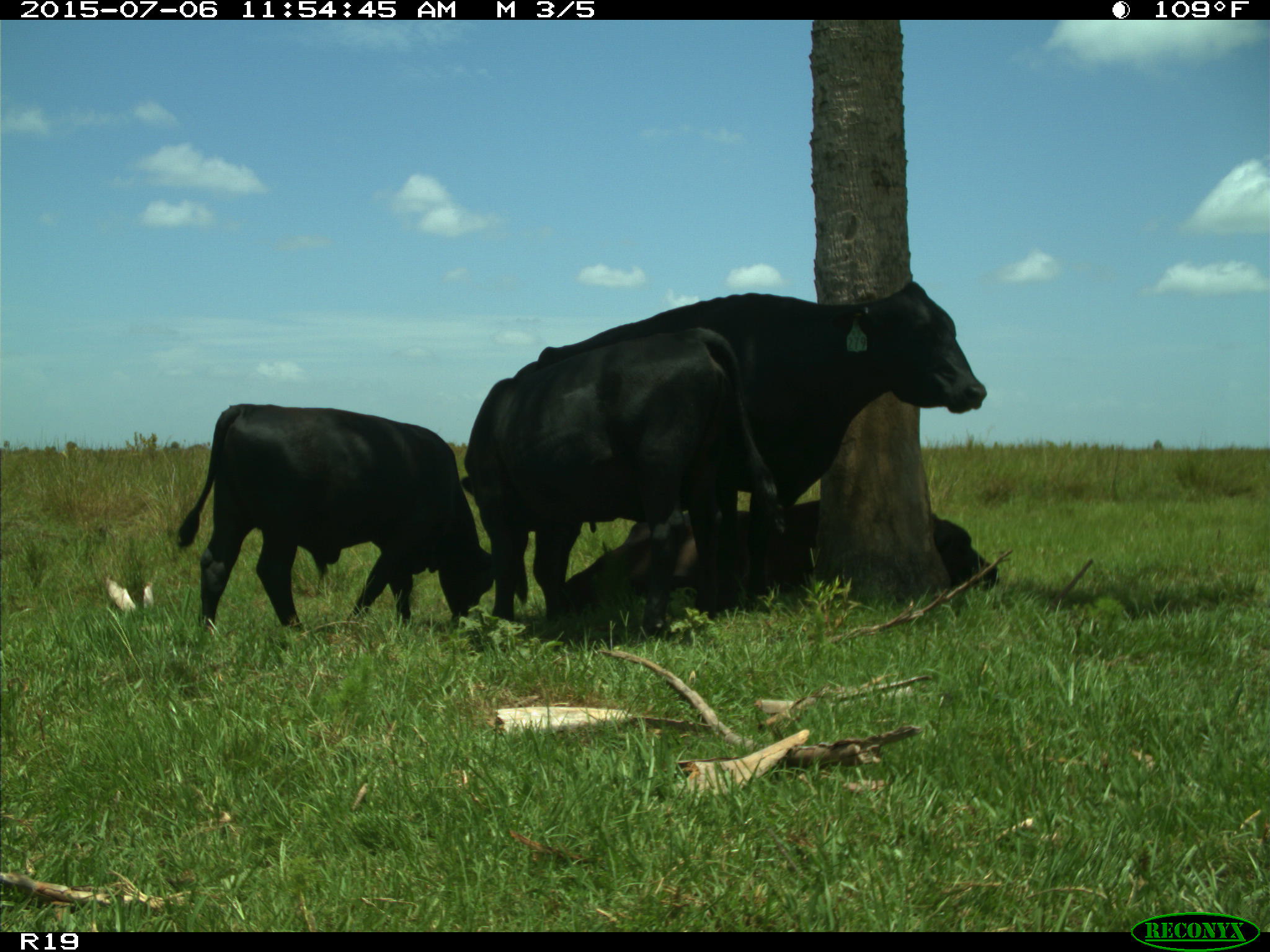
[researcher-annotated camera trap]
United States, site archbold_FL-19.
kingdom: Animalia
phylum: Chordata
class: Mammalia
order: Artiodactyla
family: Bovidae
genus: Bos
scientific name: Bos taurus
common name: domestic cow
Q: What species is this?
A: Bos taurus (domestic cow).